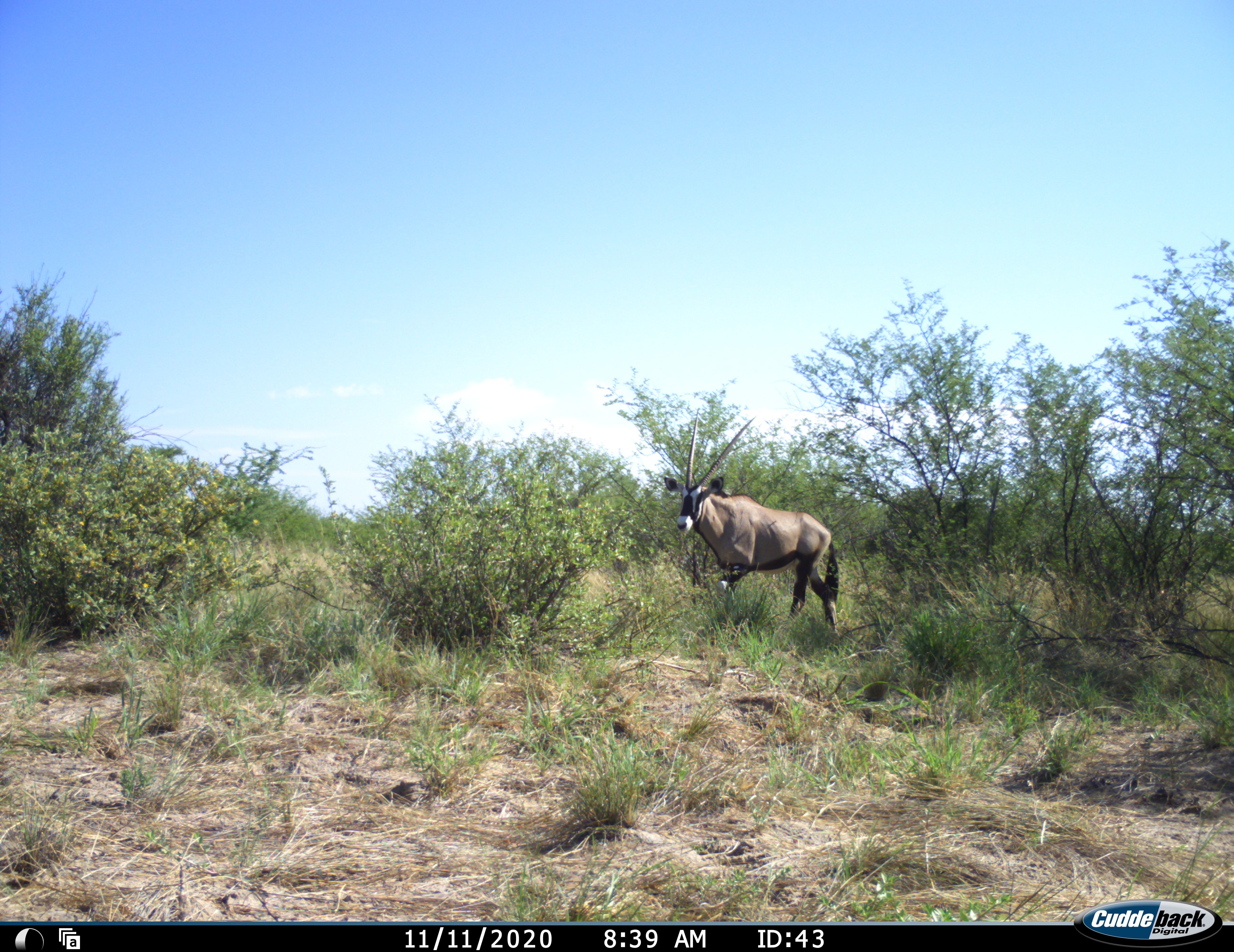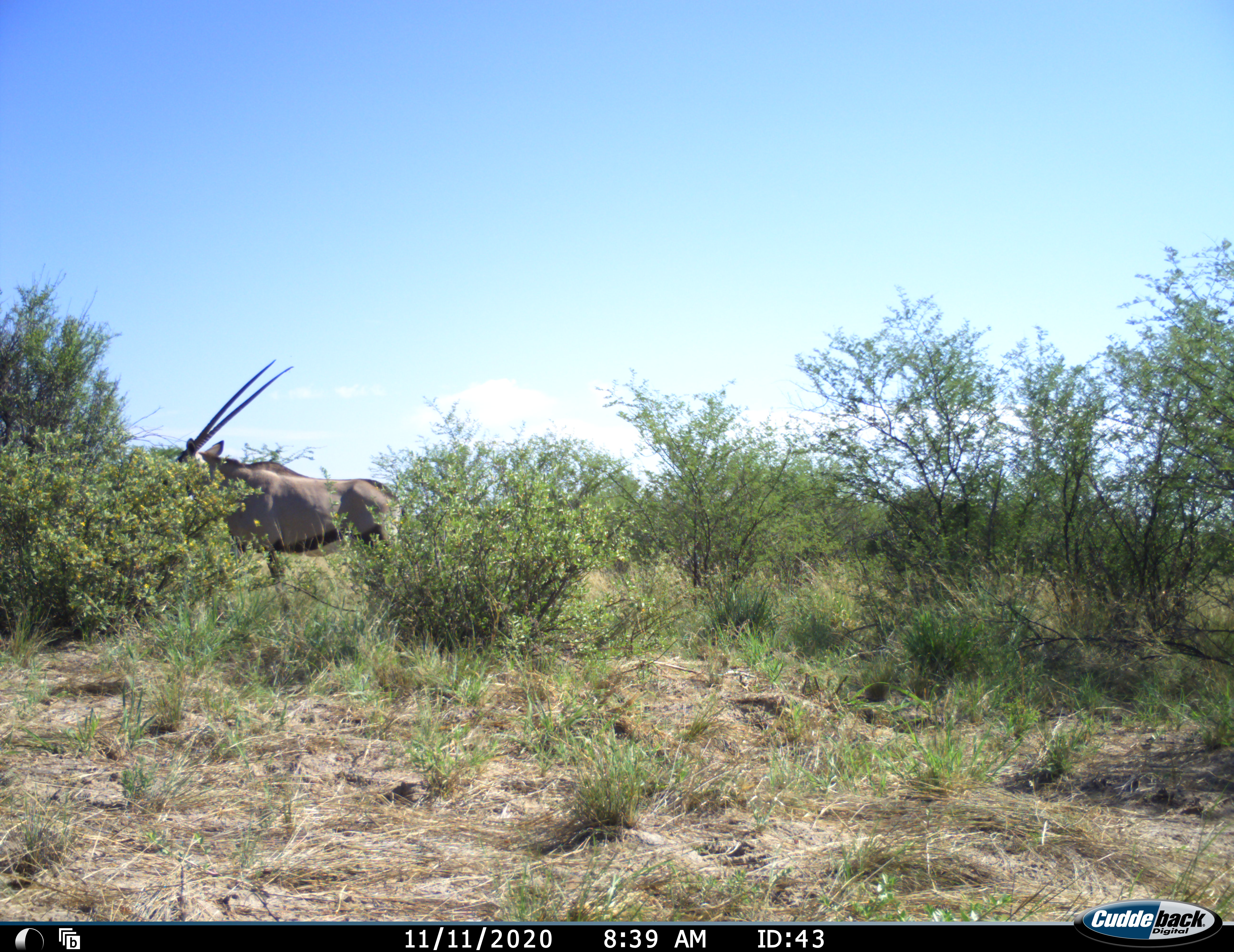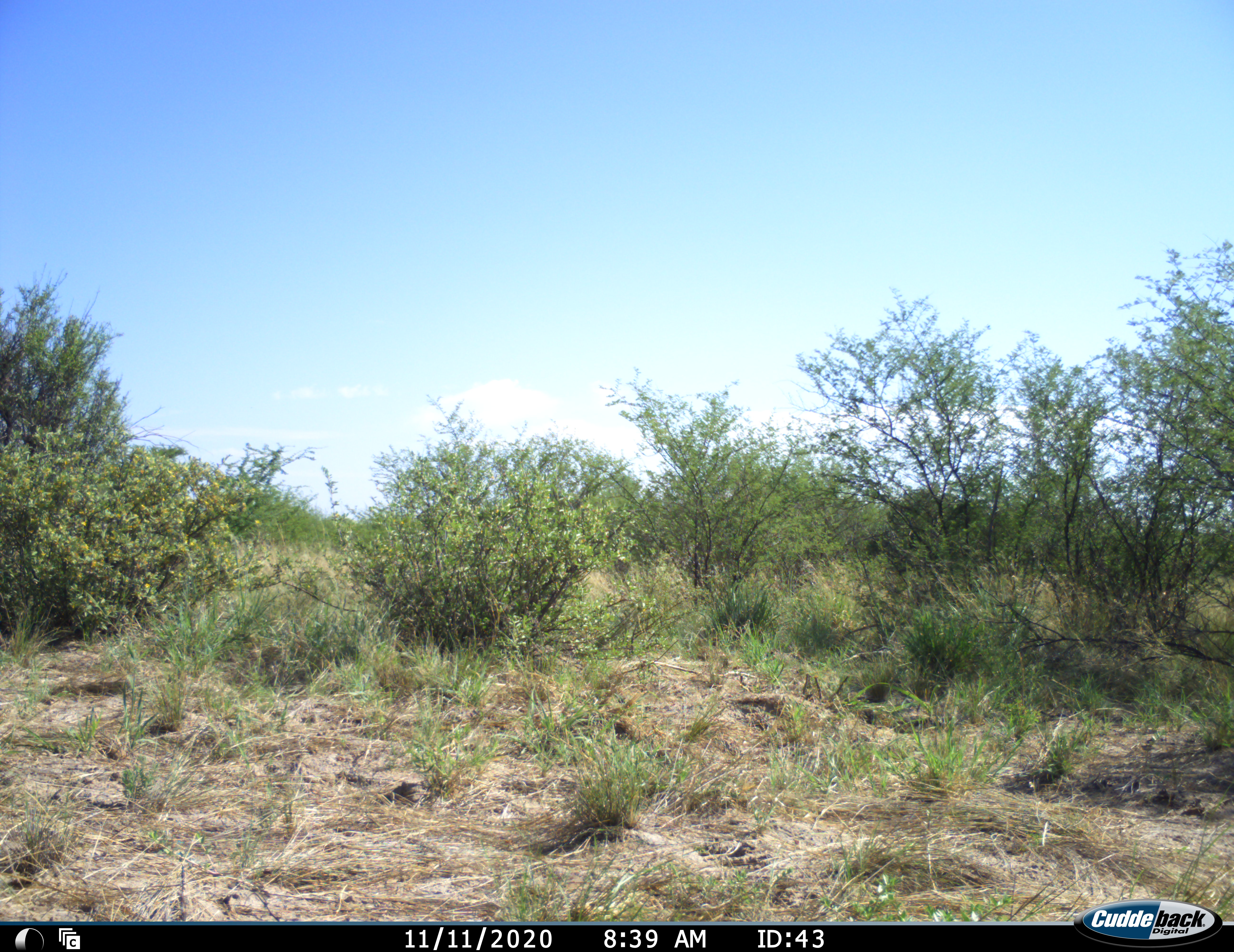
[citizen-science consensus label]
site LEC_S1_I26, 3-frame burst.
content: unidentified animal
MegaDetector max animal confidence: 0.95